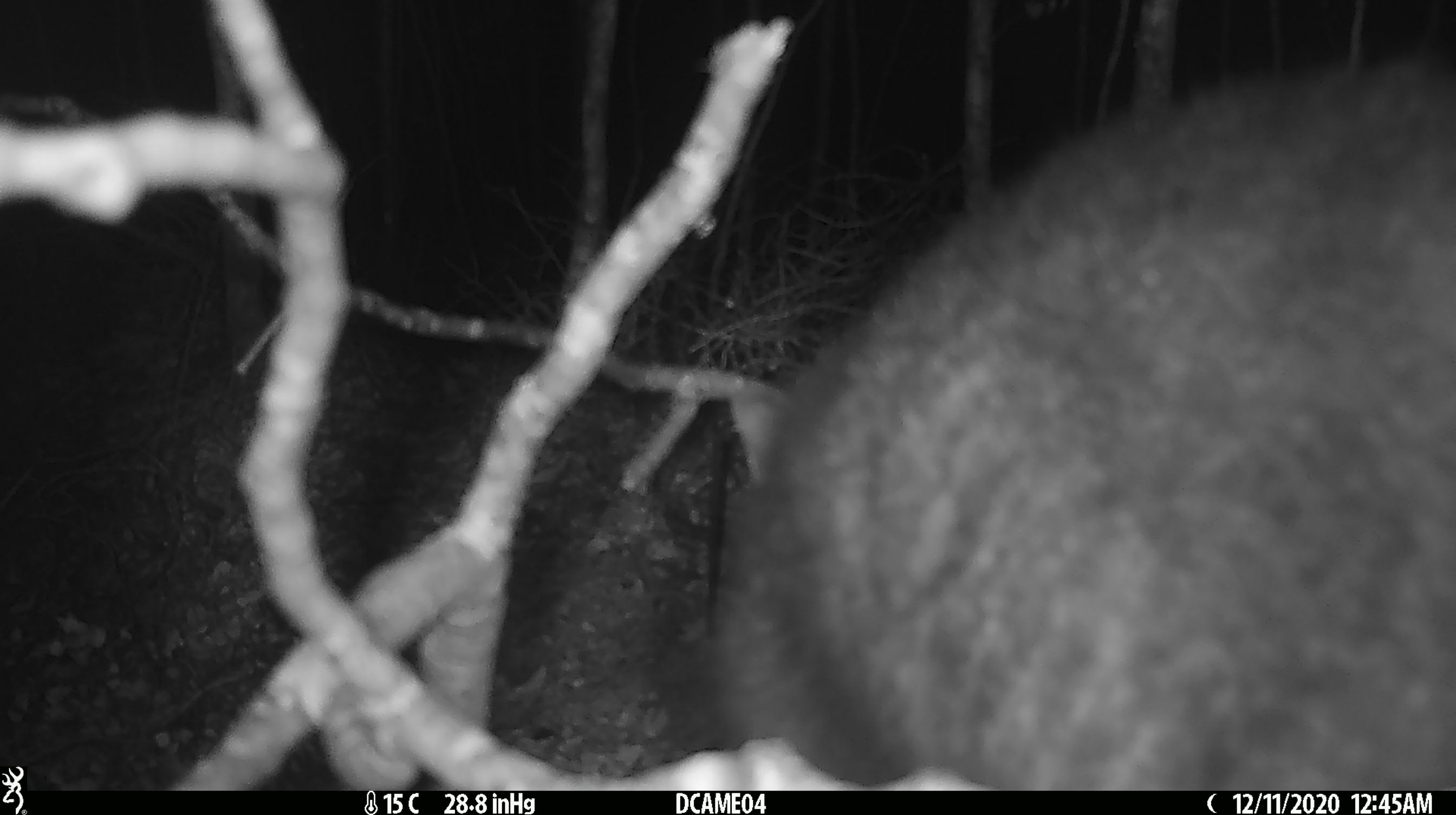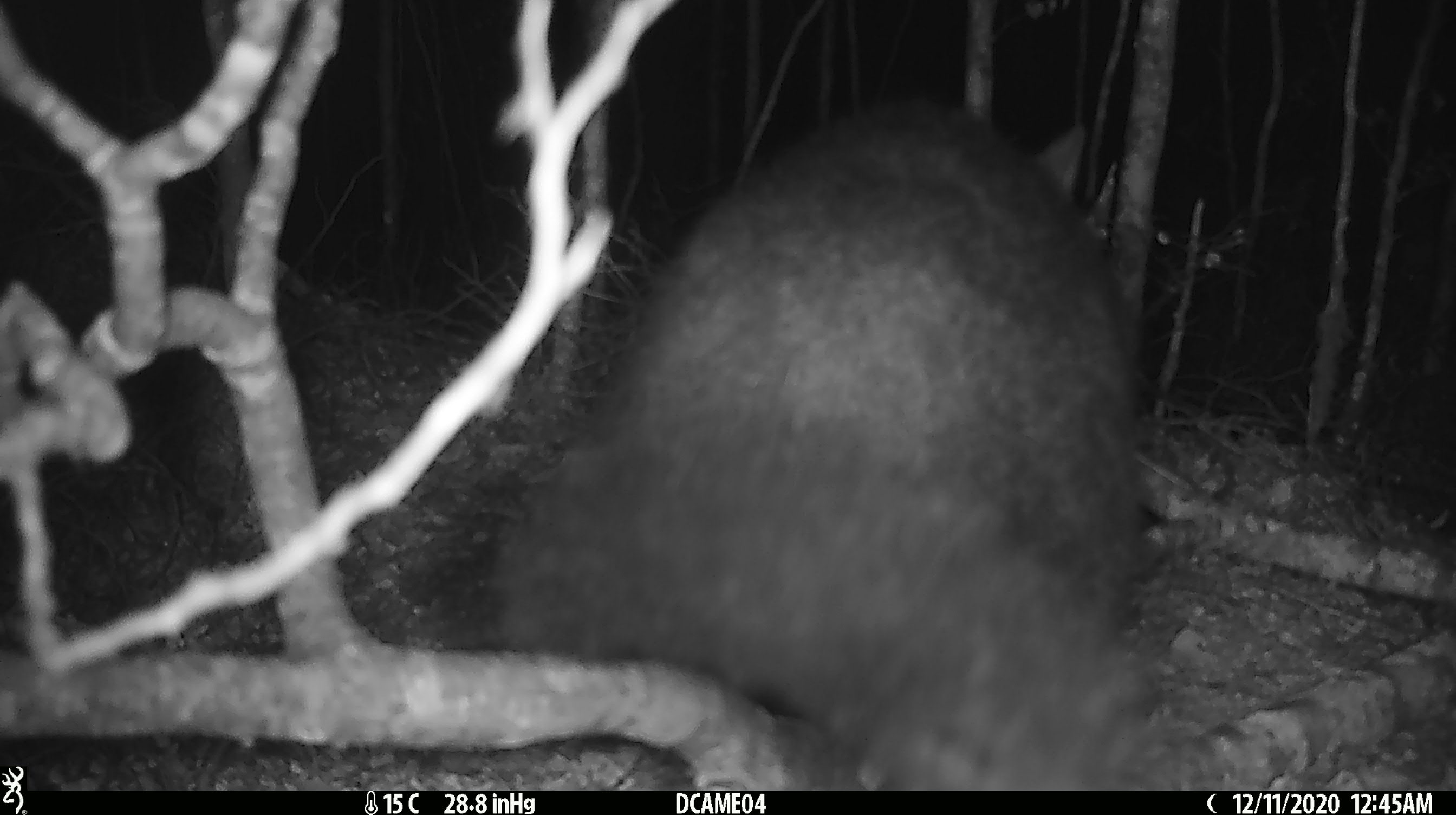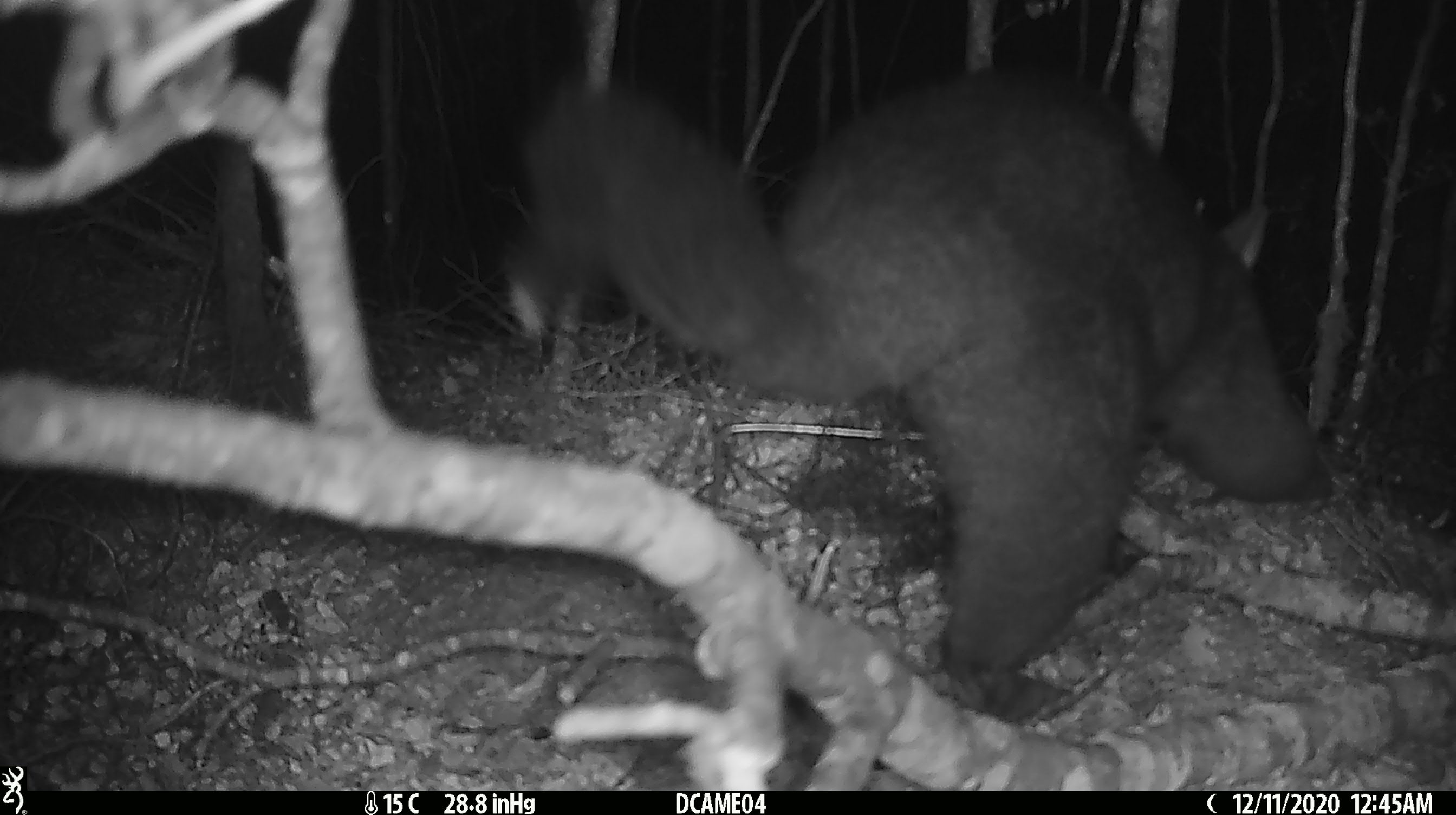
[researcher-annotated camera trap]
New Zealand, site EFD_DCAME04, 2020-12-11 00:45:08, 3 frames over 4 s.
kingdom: Animalia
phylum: Chordata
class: Mammalia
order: Diprotodontia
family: Phalangeridae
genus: Trichosurus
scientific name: Trichosurus vulpecula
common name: common brushtail possum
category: possum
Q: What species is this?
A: Possum (common brushtail possum) (Trichosurus vulpecula).